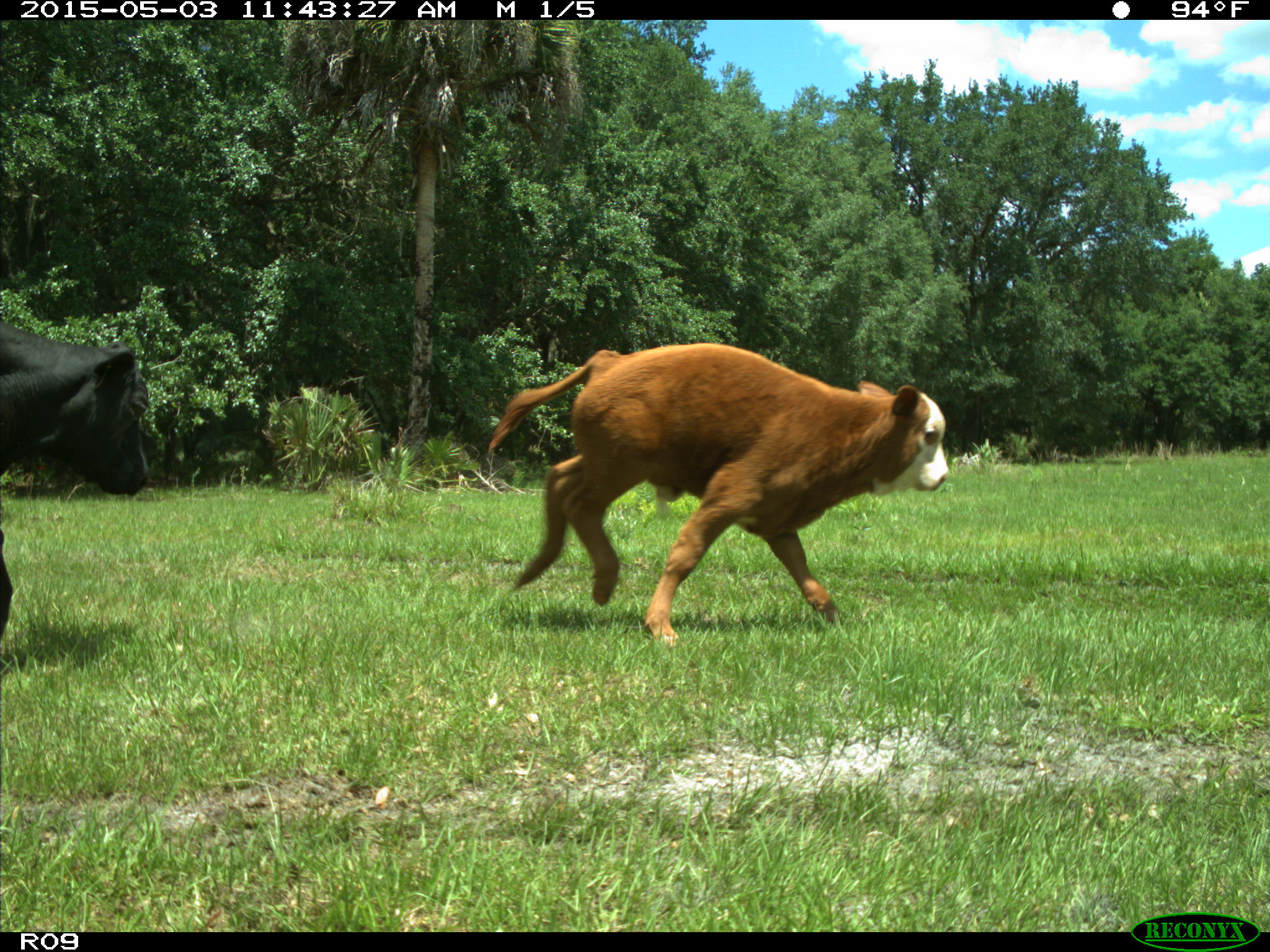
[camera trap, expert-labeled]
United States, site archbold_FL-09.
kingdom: Animalia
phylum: Chordata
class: Mammalia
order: Artiodactyla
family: Bovidae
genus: Bos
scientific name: Bos taurus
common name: domestic cow